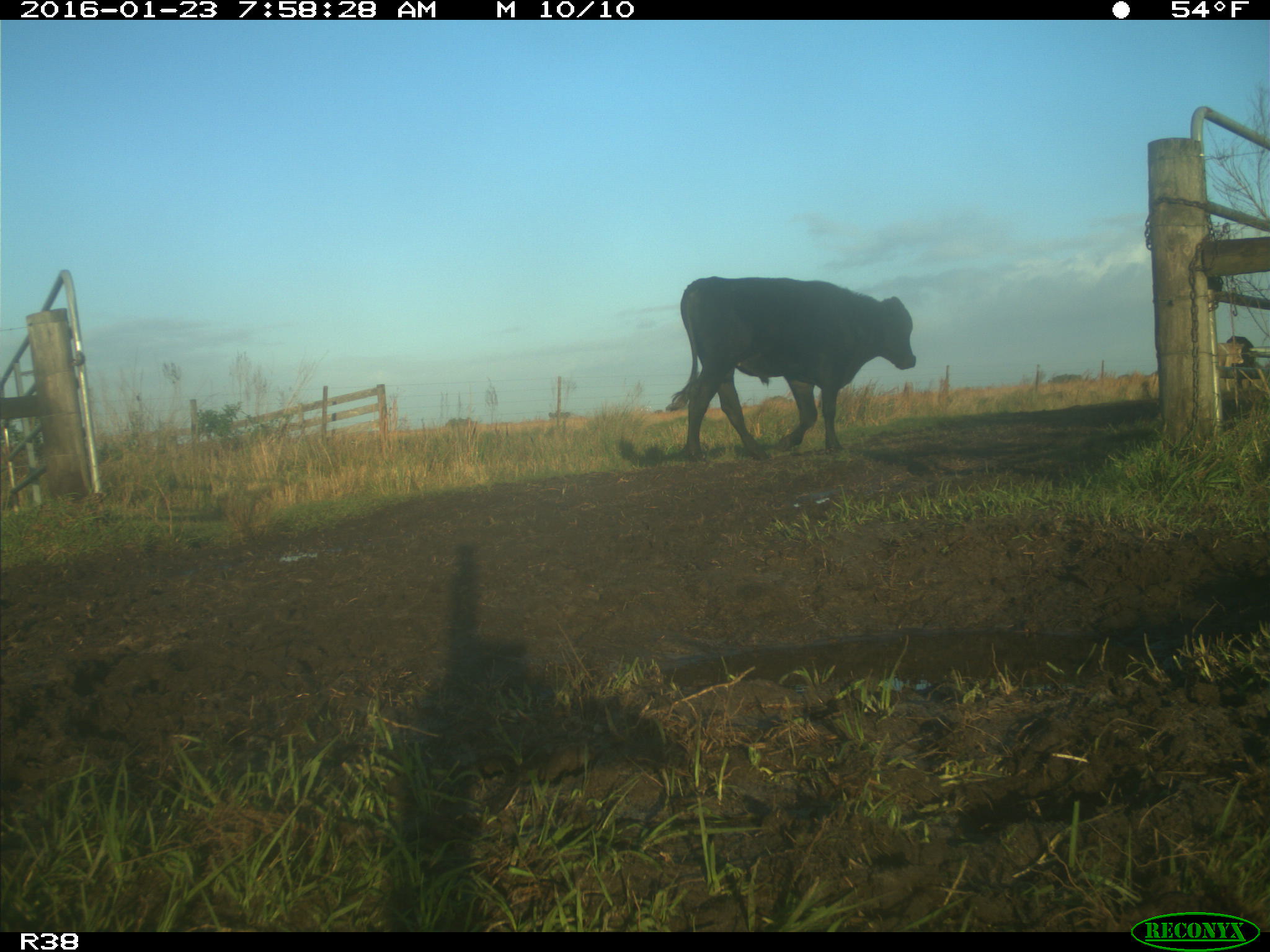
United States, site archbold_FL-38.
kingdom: Animalia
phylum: Chordata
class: Mammalia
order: Artiodactyla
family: Bovidae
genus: Bos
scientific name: Bos taurus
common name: domestic cow